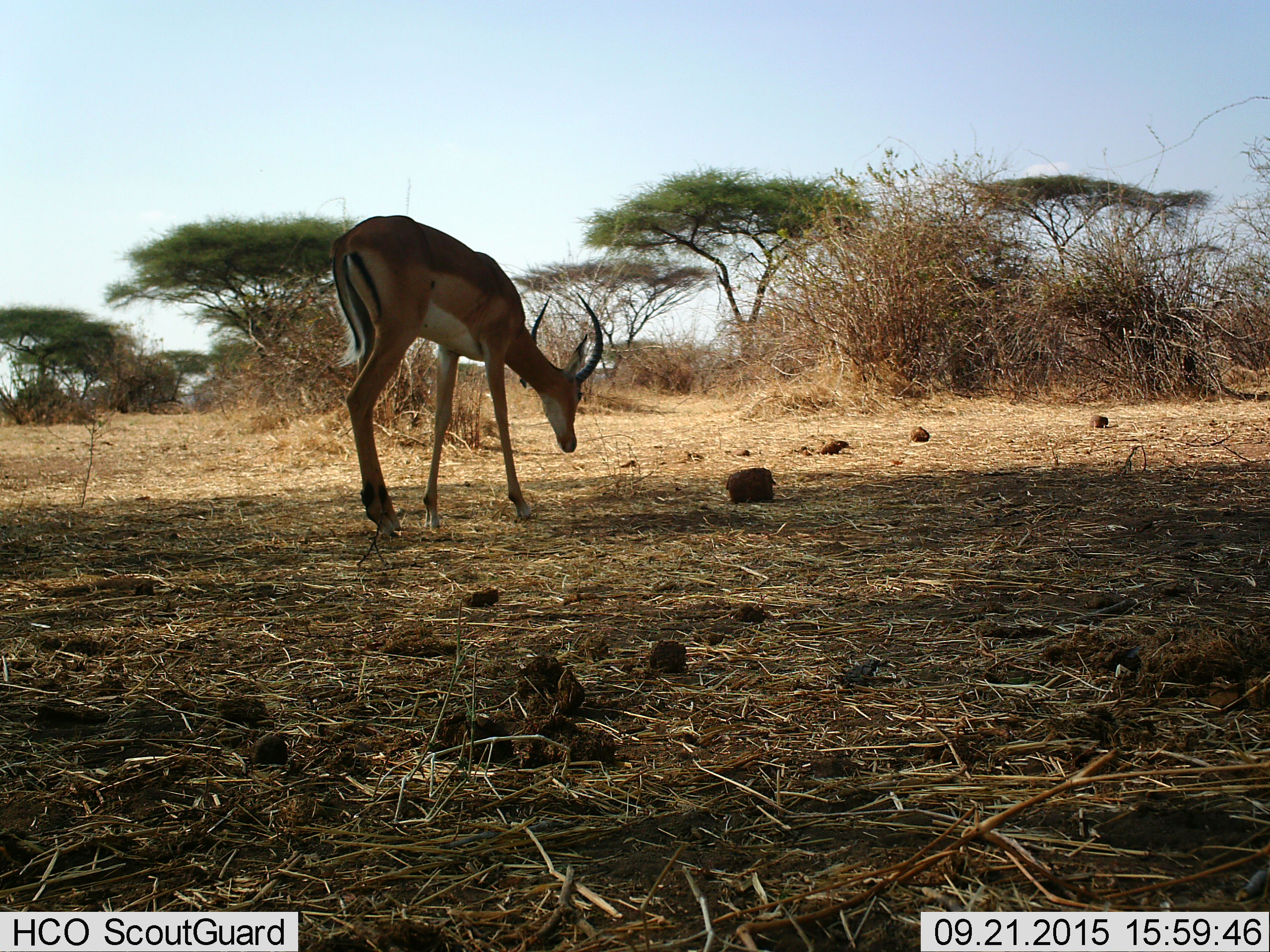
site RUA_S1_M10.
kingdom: Animalia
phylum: Chordata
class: Mammalia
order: Artiodactyla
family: Bovidae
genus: Aepyceros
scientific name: Aepyceros melampus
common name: impala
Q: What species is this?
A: Impala (Aepyceros melampus).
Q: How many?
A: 1.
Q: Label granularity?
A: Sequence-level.